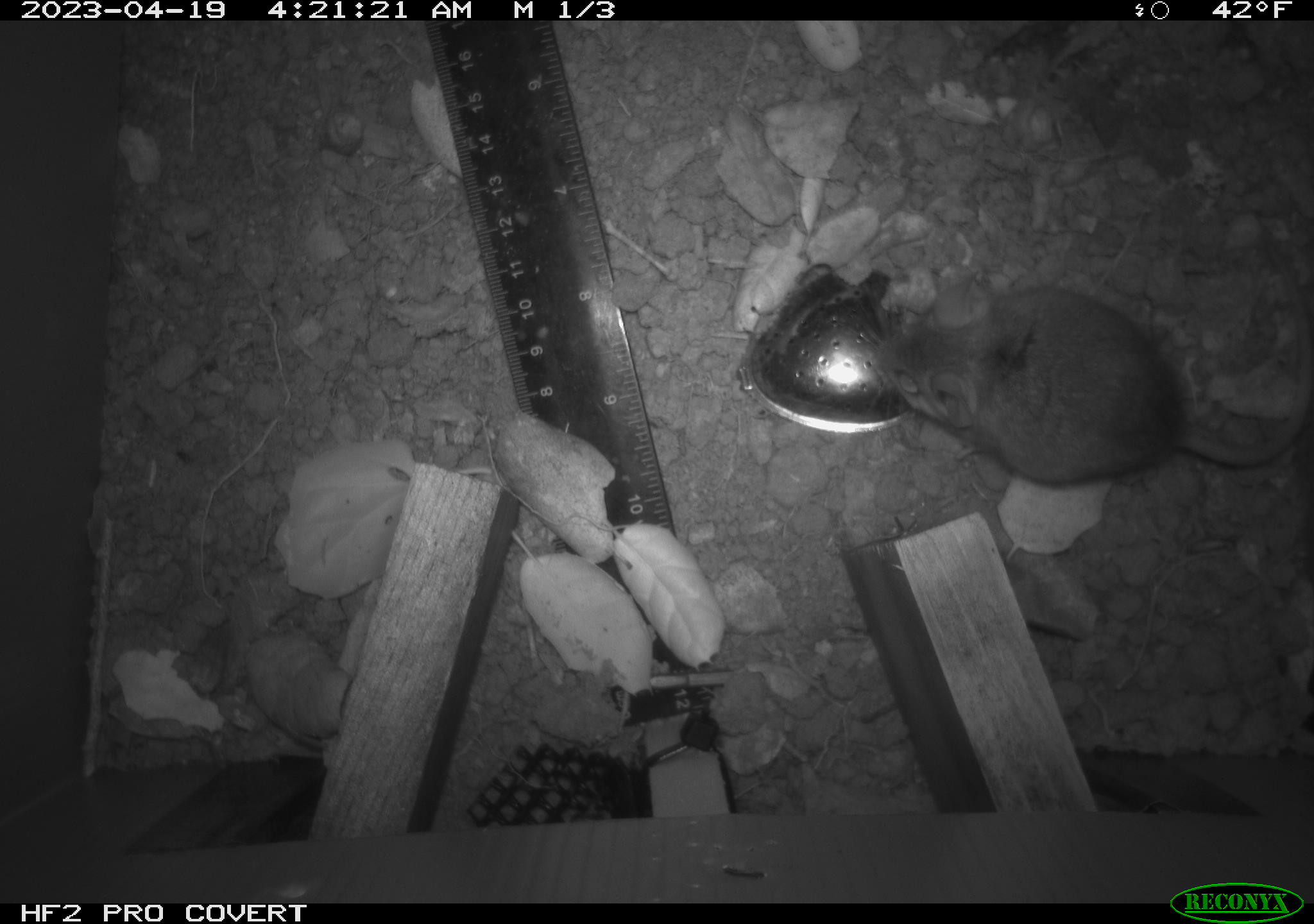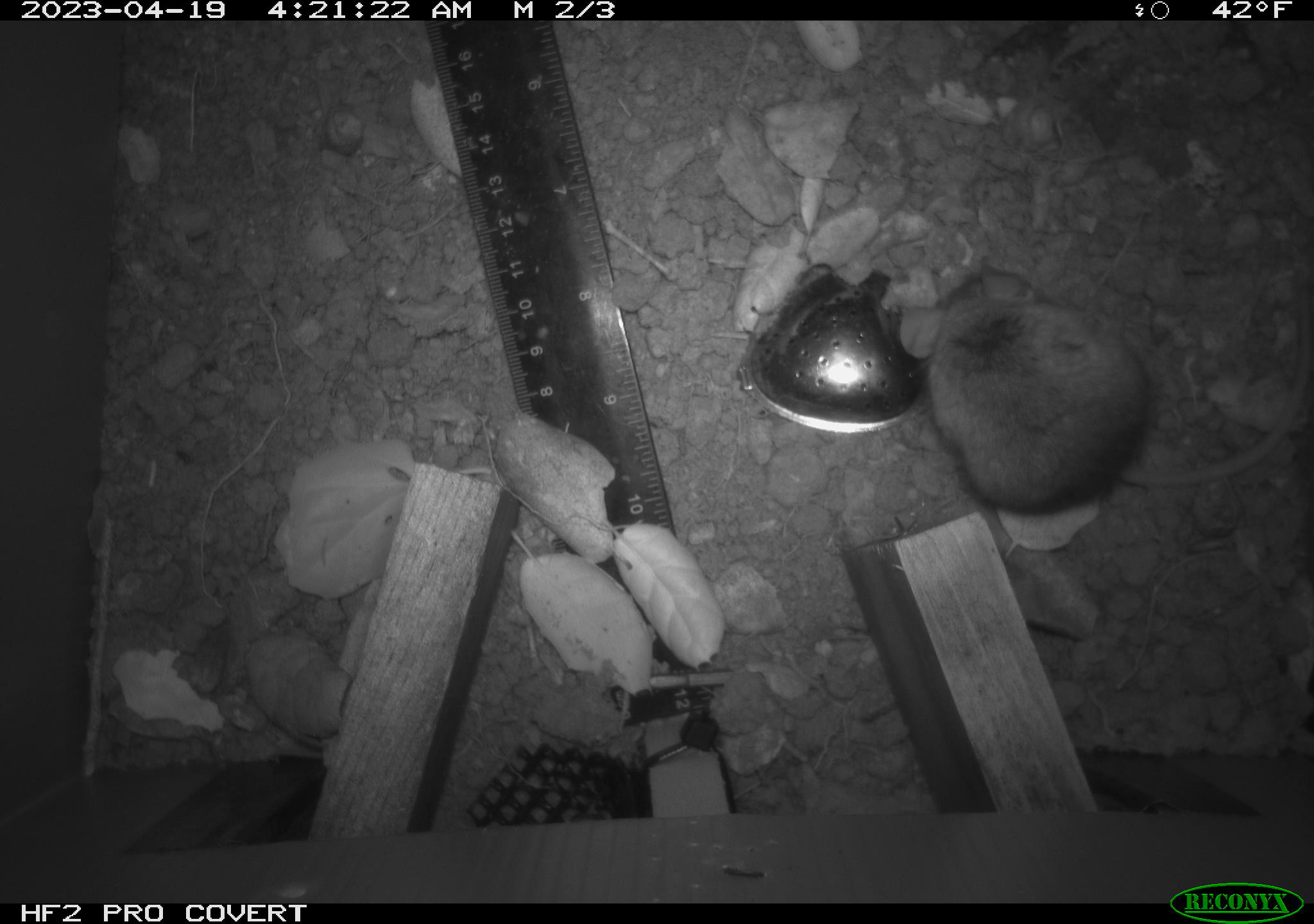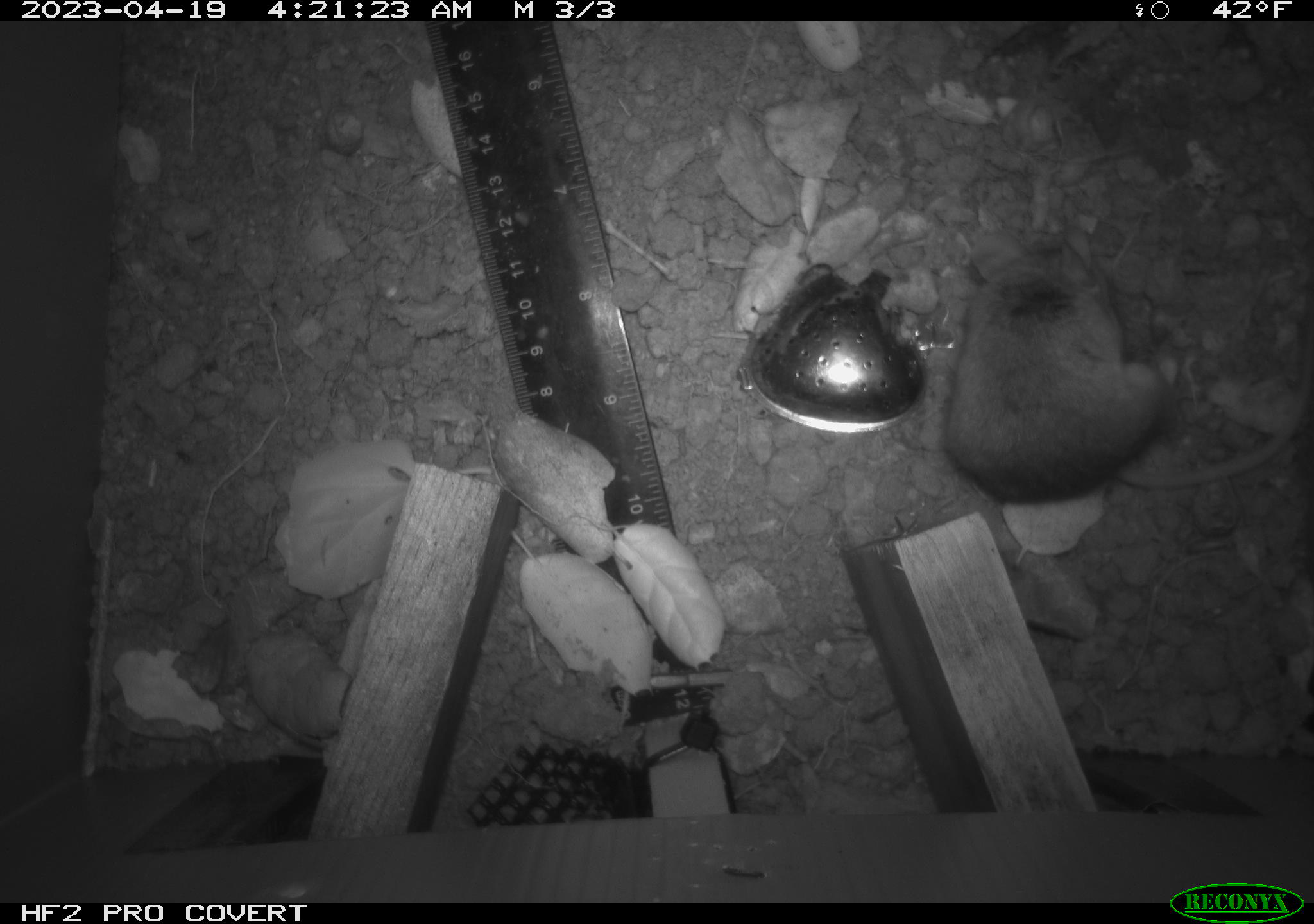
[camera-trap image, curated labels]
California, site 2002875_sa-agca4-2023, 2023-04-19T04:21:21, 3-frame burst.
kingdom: Animalia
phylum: Chordata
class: Mammalia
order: Rodentia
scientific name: Rodentia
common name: mouse species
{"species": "mouse species (Rodentia)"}